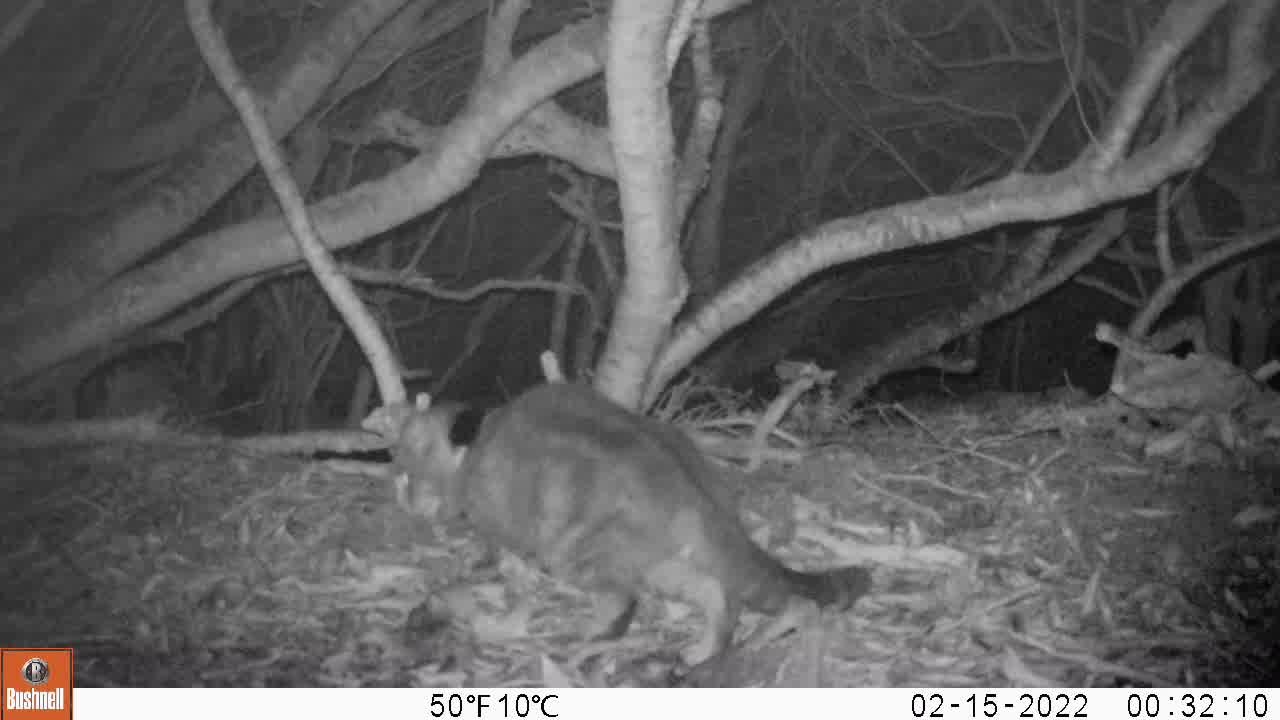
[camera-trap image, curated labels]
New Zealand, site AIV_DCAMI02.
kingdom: Animalia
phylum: Chordata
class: Mammalia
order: Carnivora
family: Felidae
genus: Felis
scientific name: Felis catus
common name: domestic cat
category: cat